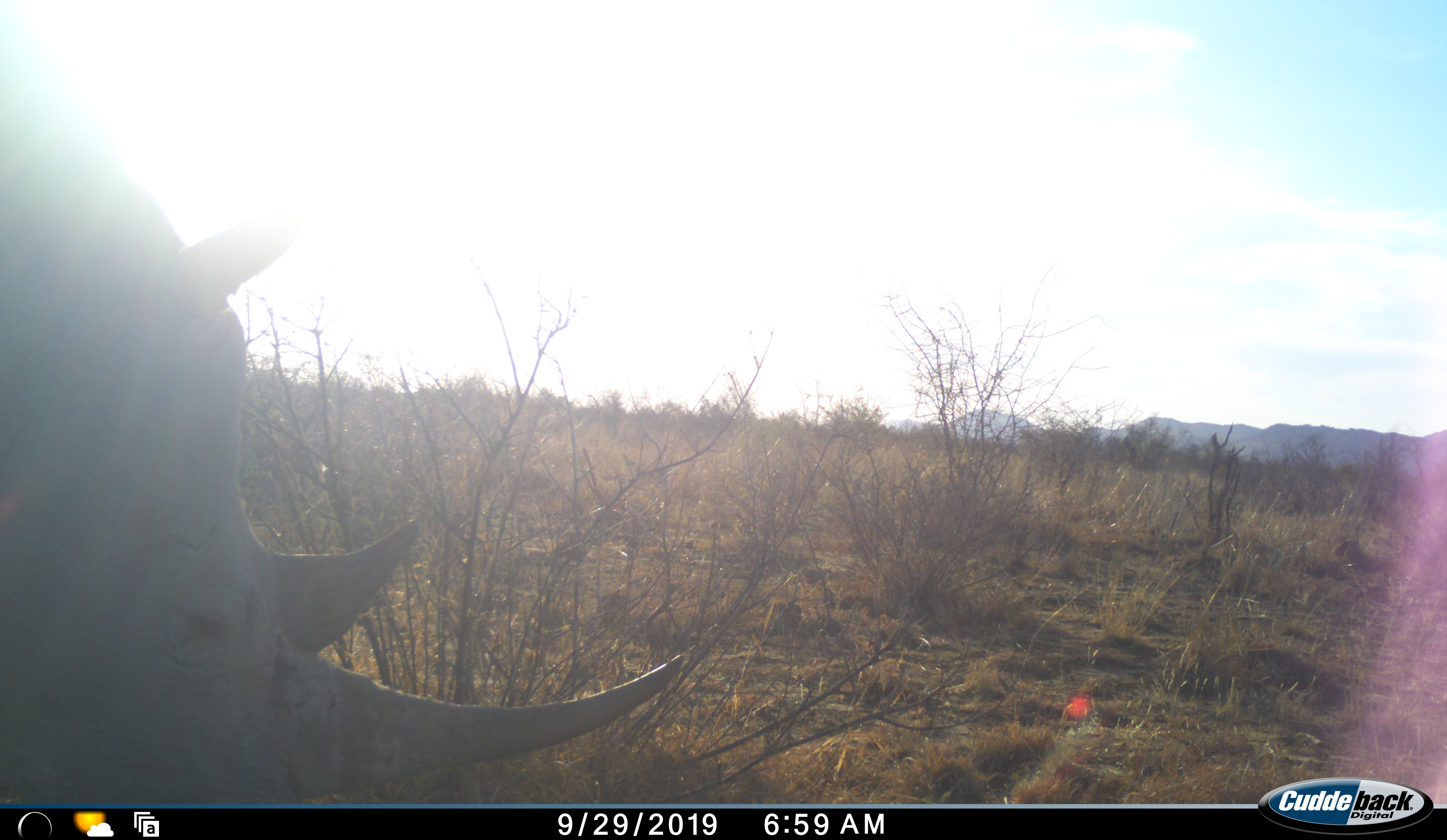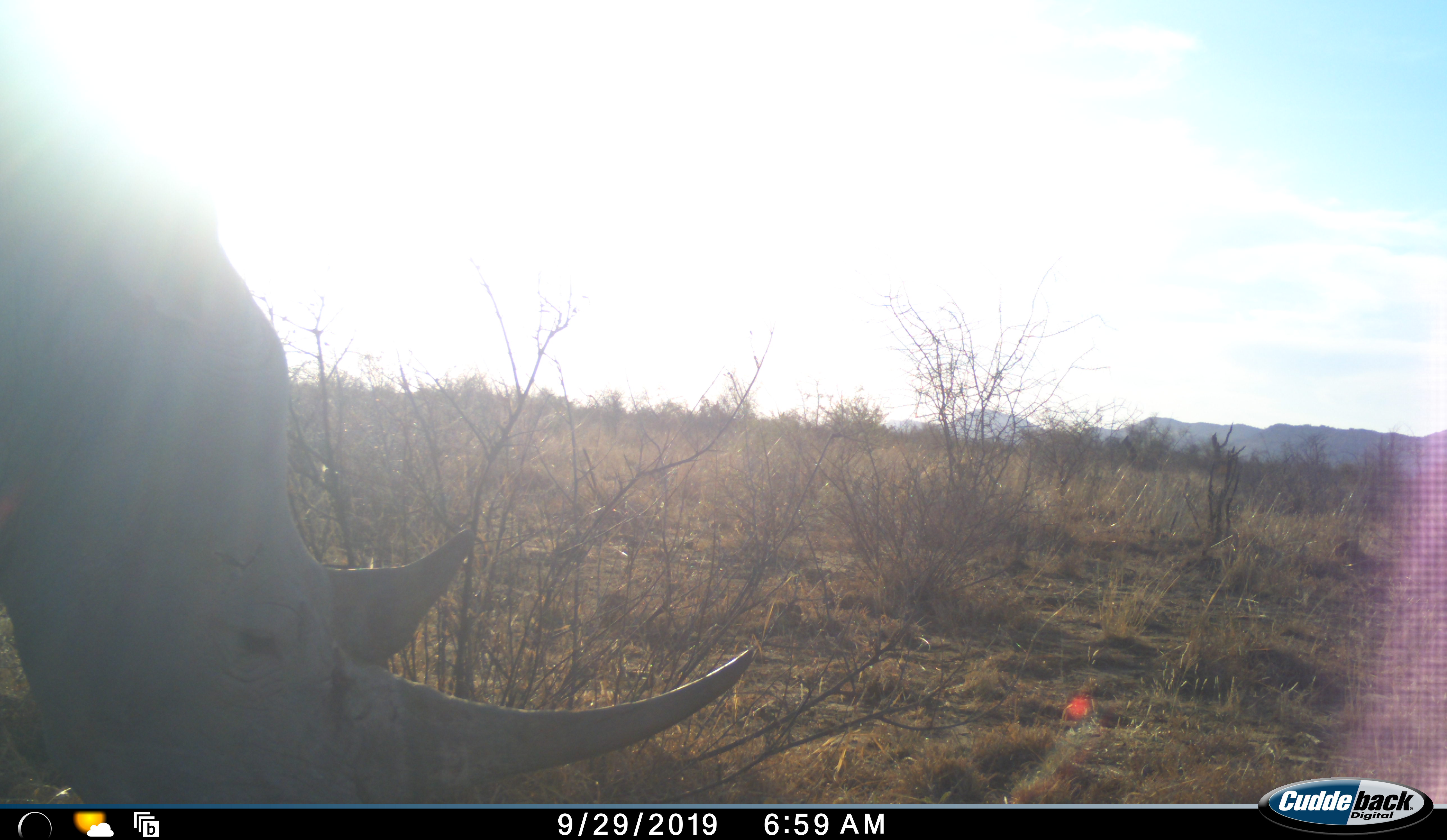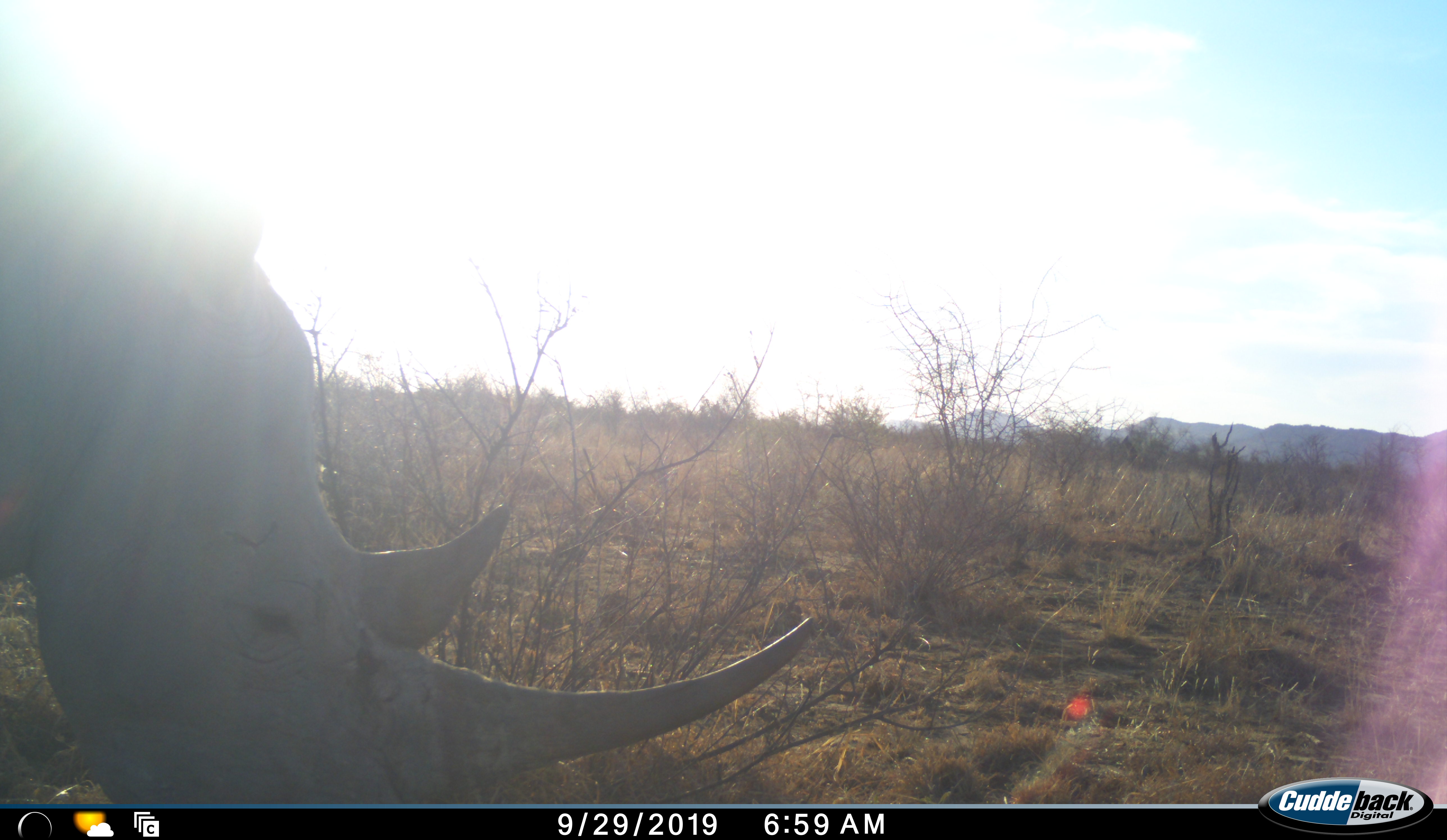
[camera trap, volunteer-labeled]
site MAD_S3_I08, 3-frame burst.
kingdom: Animalia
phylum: Chordata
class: Mammalia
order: Perissodactyla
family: Rhinocerotidae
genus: Ceratotherium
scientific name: Ceratotherium simum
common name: white rhinoceros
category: rhinoceroswhite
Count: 1.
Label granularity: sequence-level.